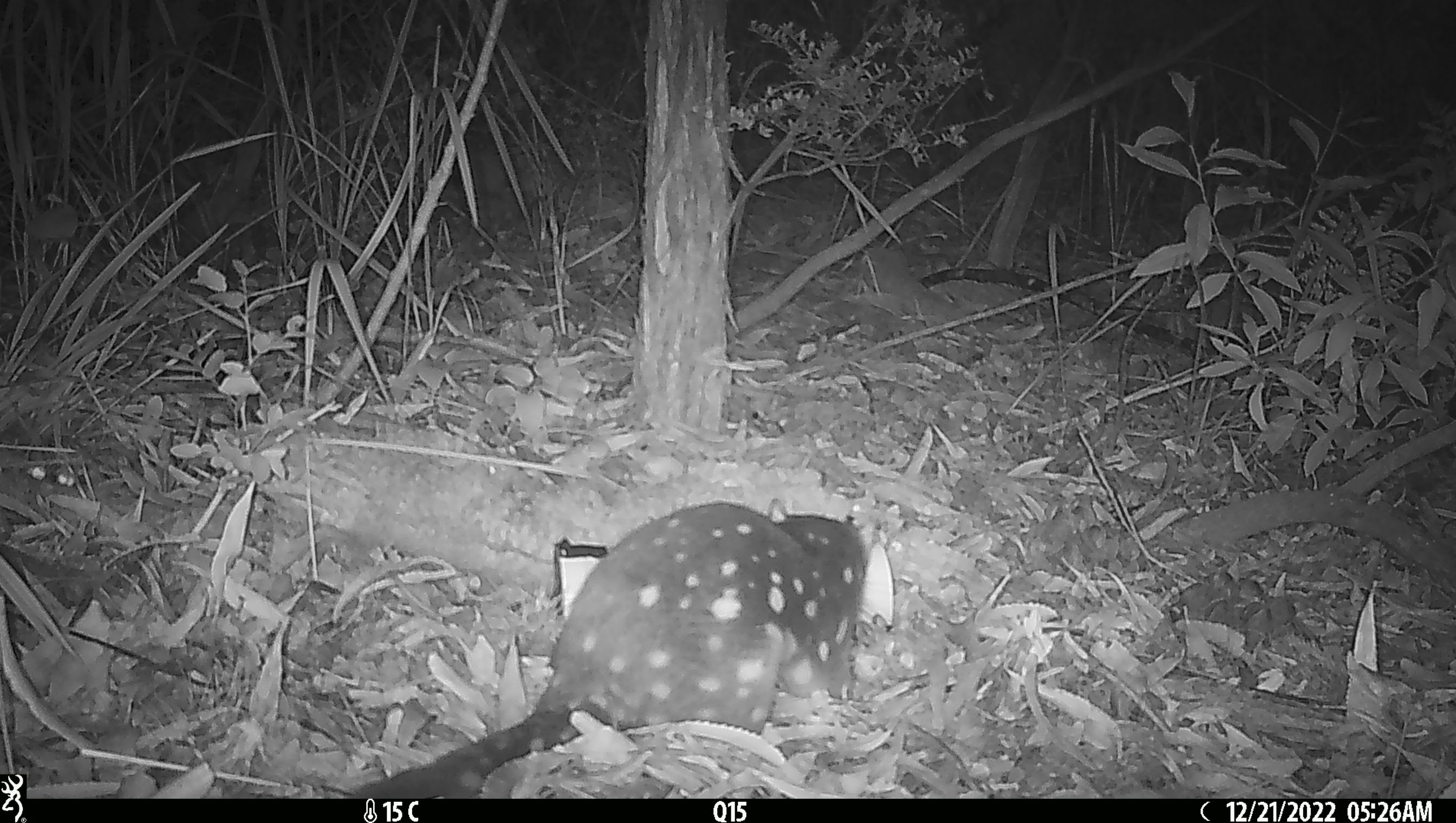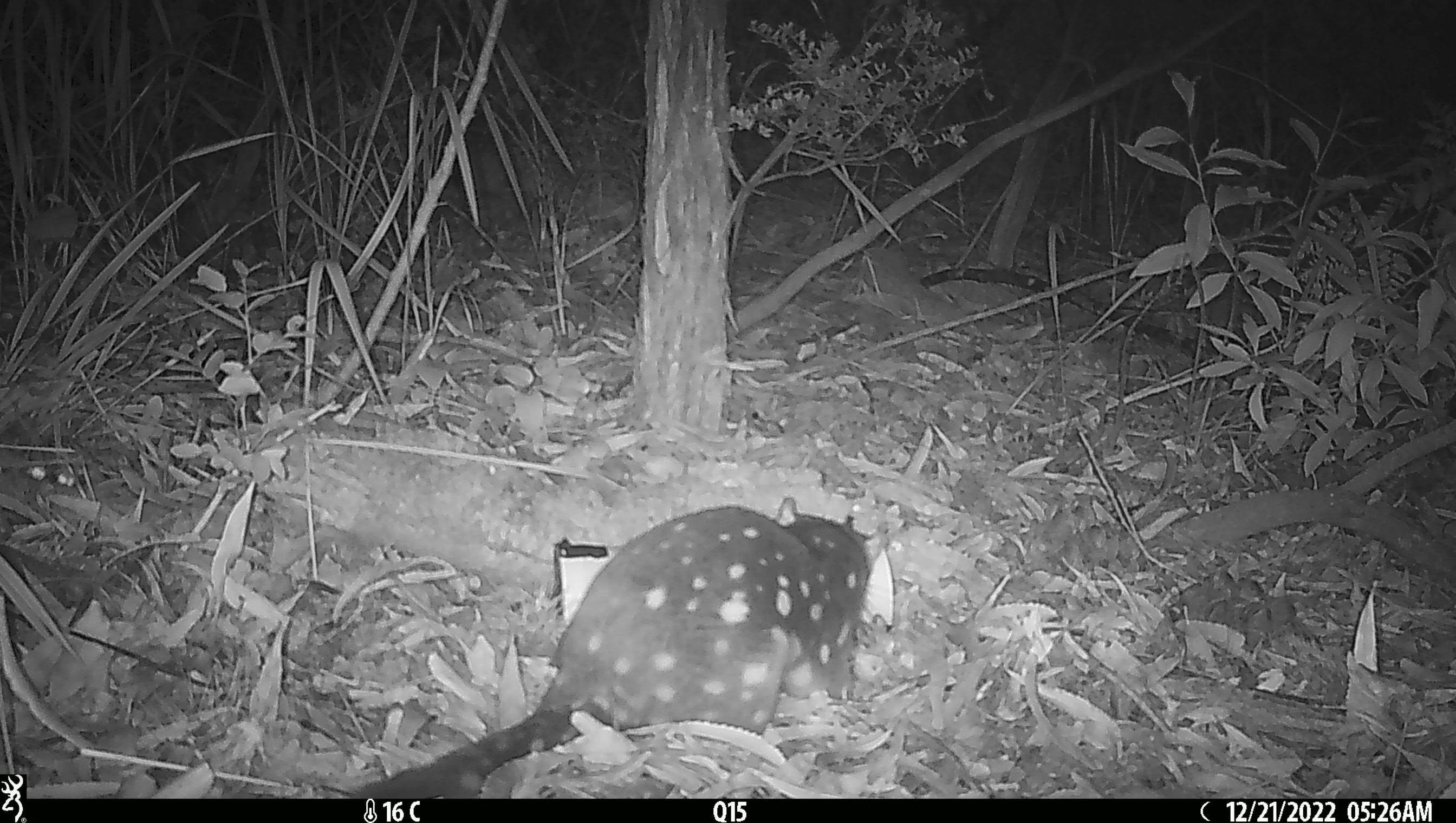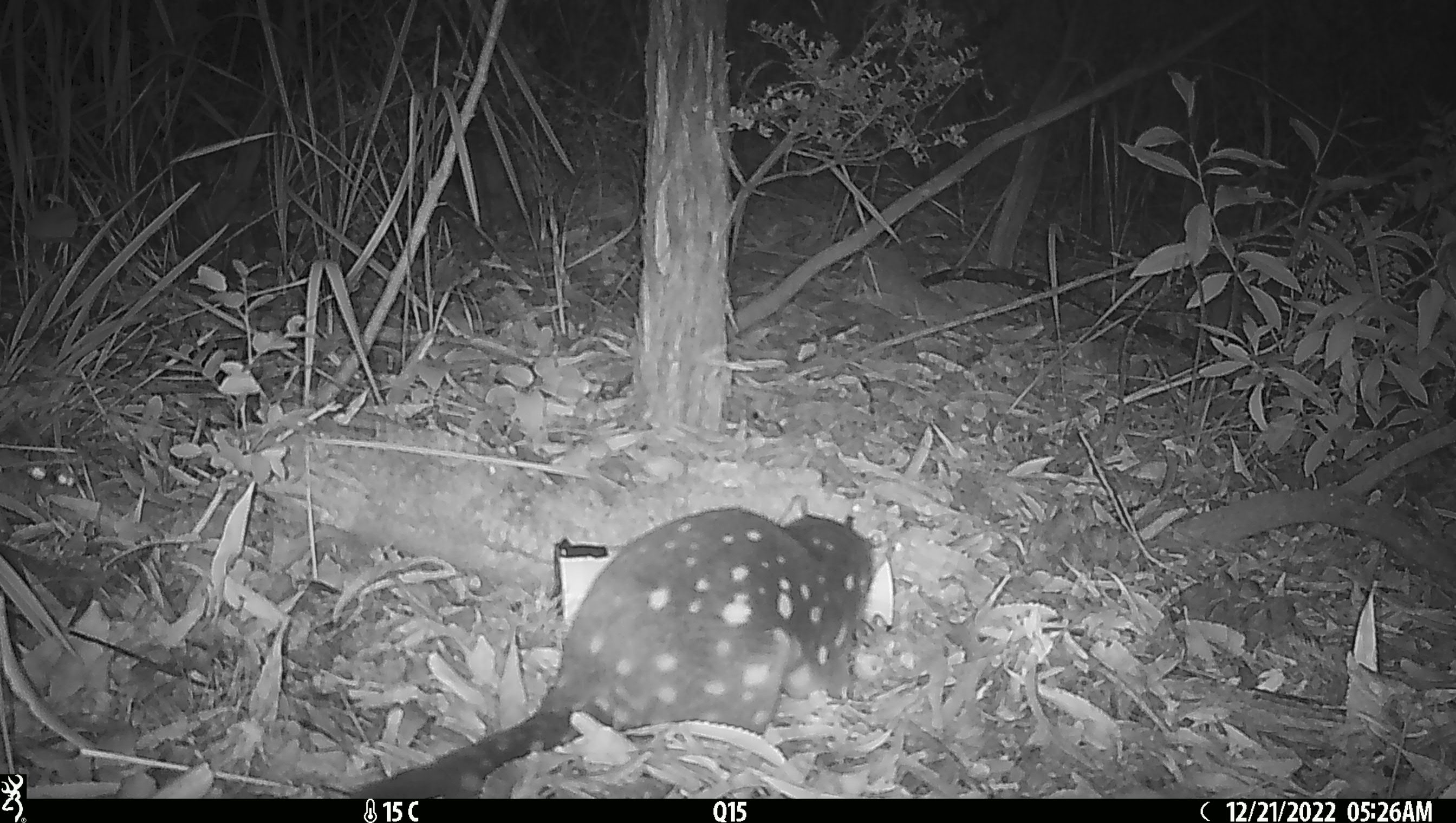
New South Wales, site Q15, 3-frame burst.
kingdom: Animalia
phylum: Chordata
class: Mammalia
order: Dasyuromorphia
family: Dasyuridae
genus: Dasyurus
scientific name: Dasyurus maculatus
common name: spotted-tailed quoll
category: quoll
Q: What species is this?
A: Quoll (spotted-tailed quoll) (Dasyurus maculatus).